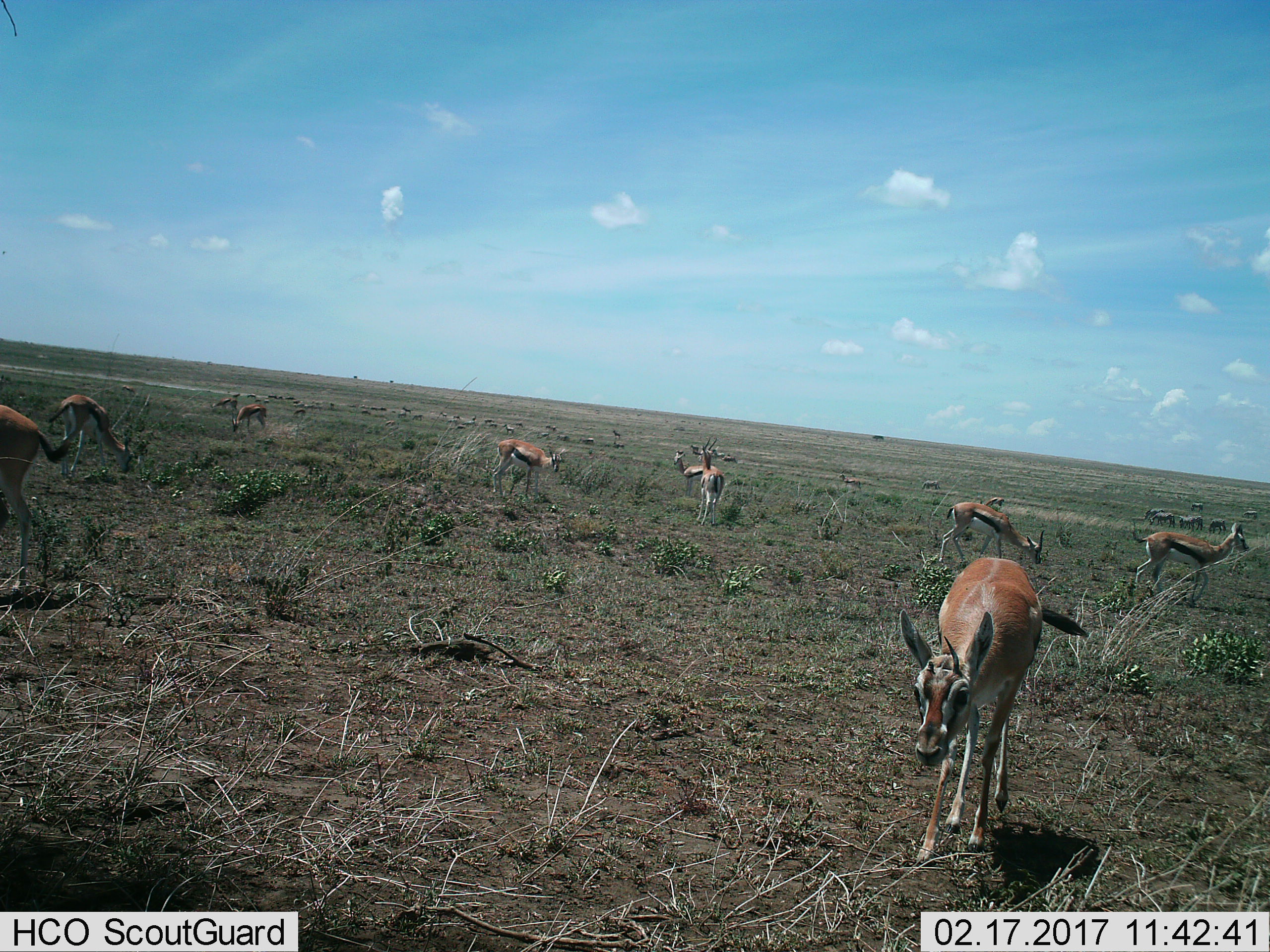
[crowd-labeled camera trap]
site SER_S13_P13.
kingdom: Animalia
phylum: Chordata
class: Mammalia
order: Artiodactyla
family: Bovidae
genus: Eudorcas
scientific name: Eudorcas thomsonii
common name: thomson's gazelle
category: gazellethomsons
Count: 11-50.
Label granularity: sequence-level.